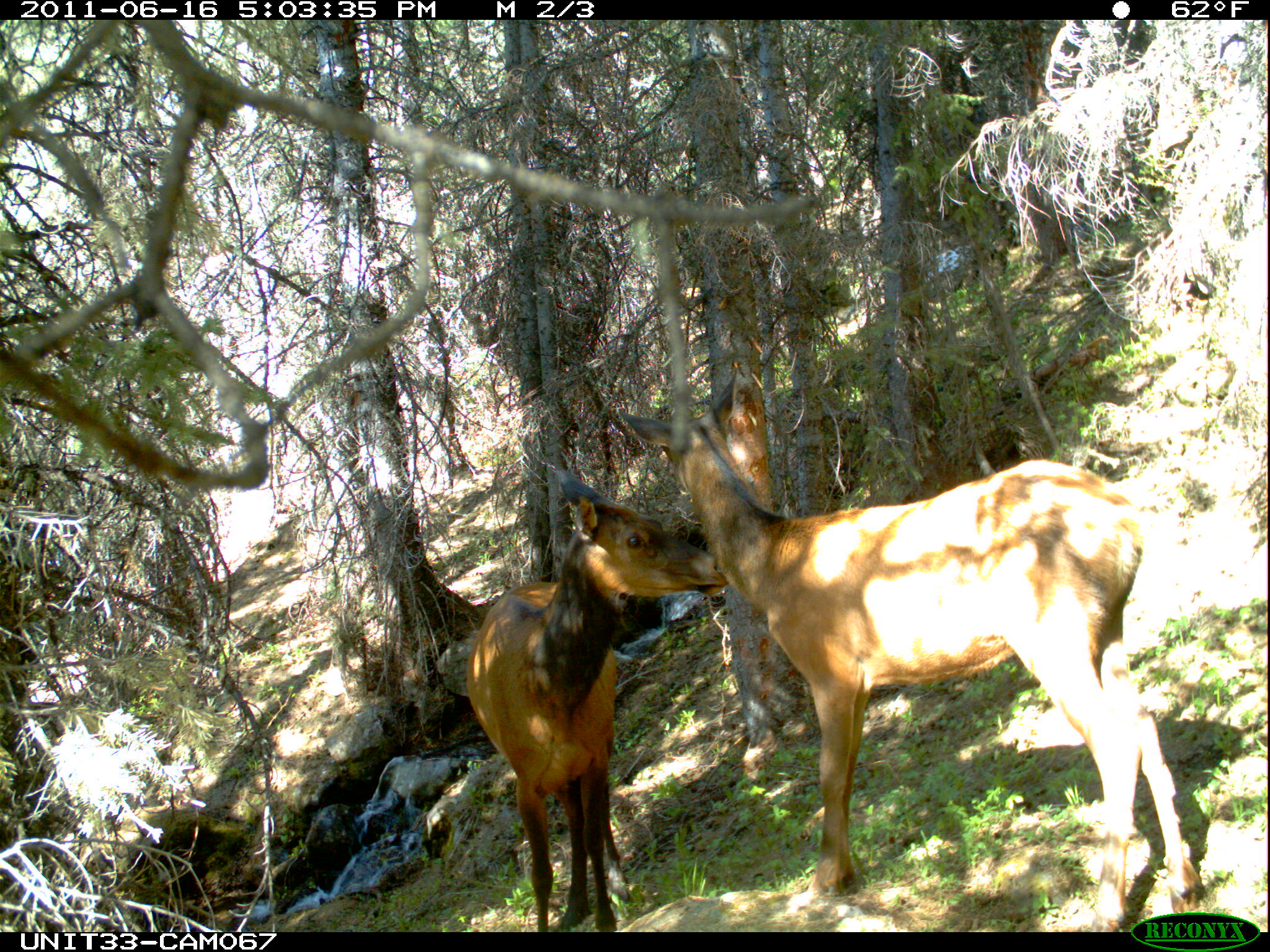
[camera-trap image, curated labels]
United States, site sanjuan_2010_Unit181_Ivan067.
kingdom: Animalia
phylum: Chordata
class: Mammalia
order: Artiodactyla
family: Cervidae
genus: Cervus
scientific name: Cervus elaphus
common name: red deer